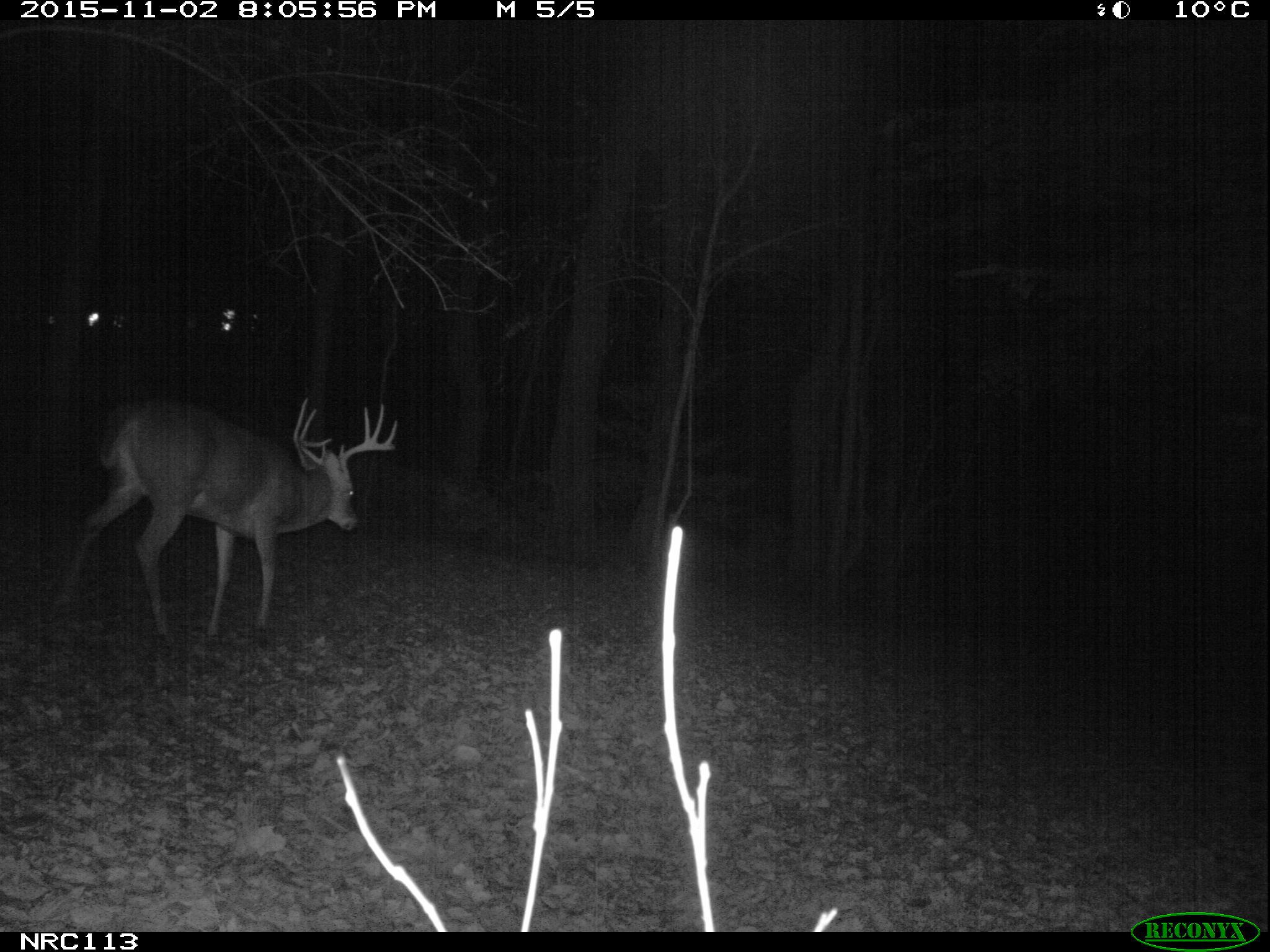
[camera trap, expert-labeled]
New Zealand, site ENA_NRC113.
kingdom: Animalia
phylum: Chordata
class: Mammalia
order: Artiodactyla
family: Cervidae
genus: Odocoileus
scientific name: Odocoileus virginianus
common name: white-tailed deer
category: white tailed deer